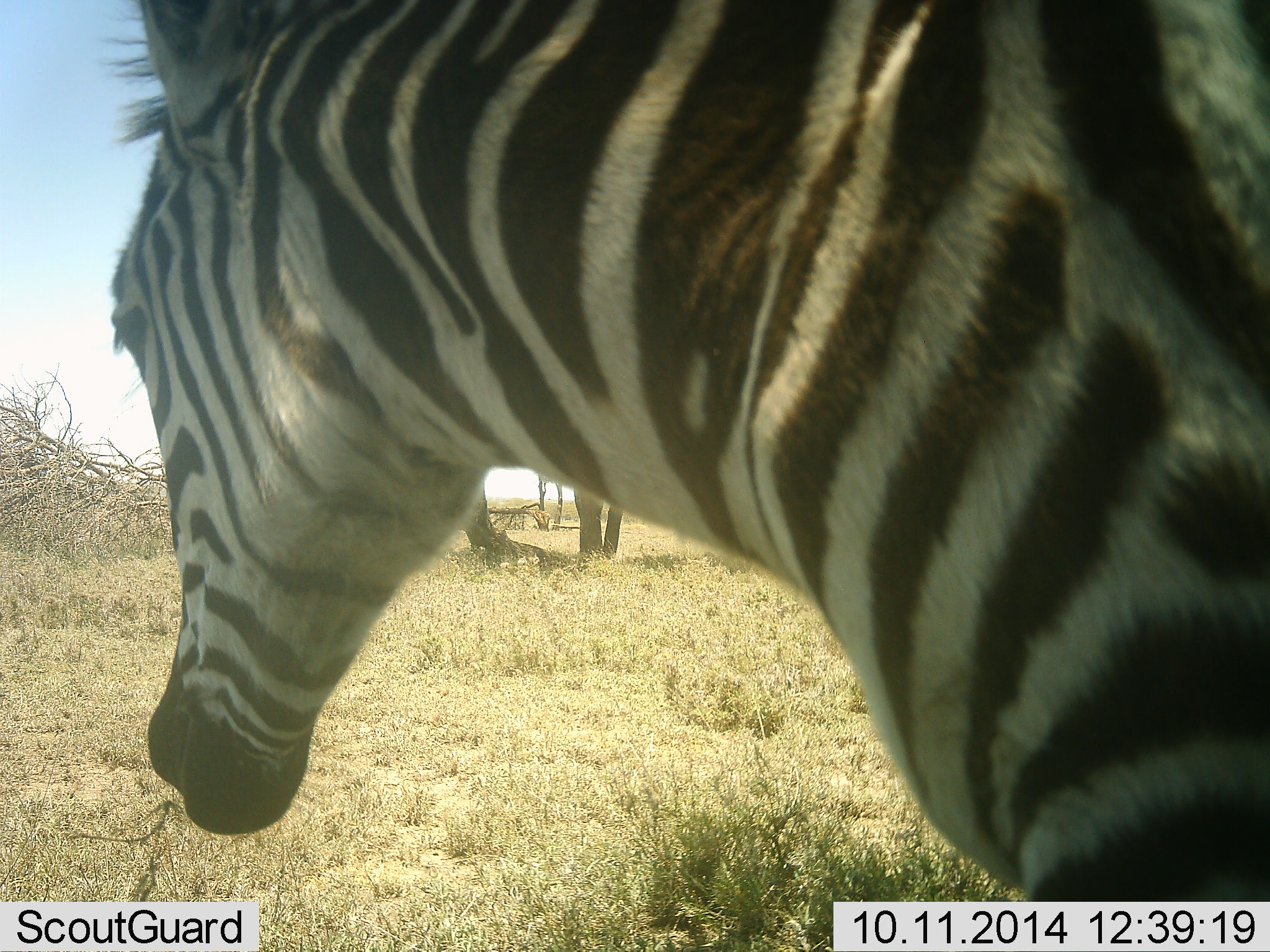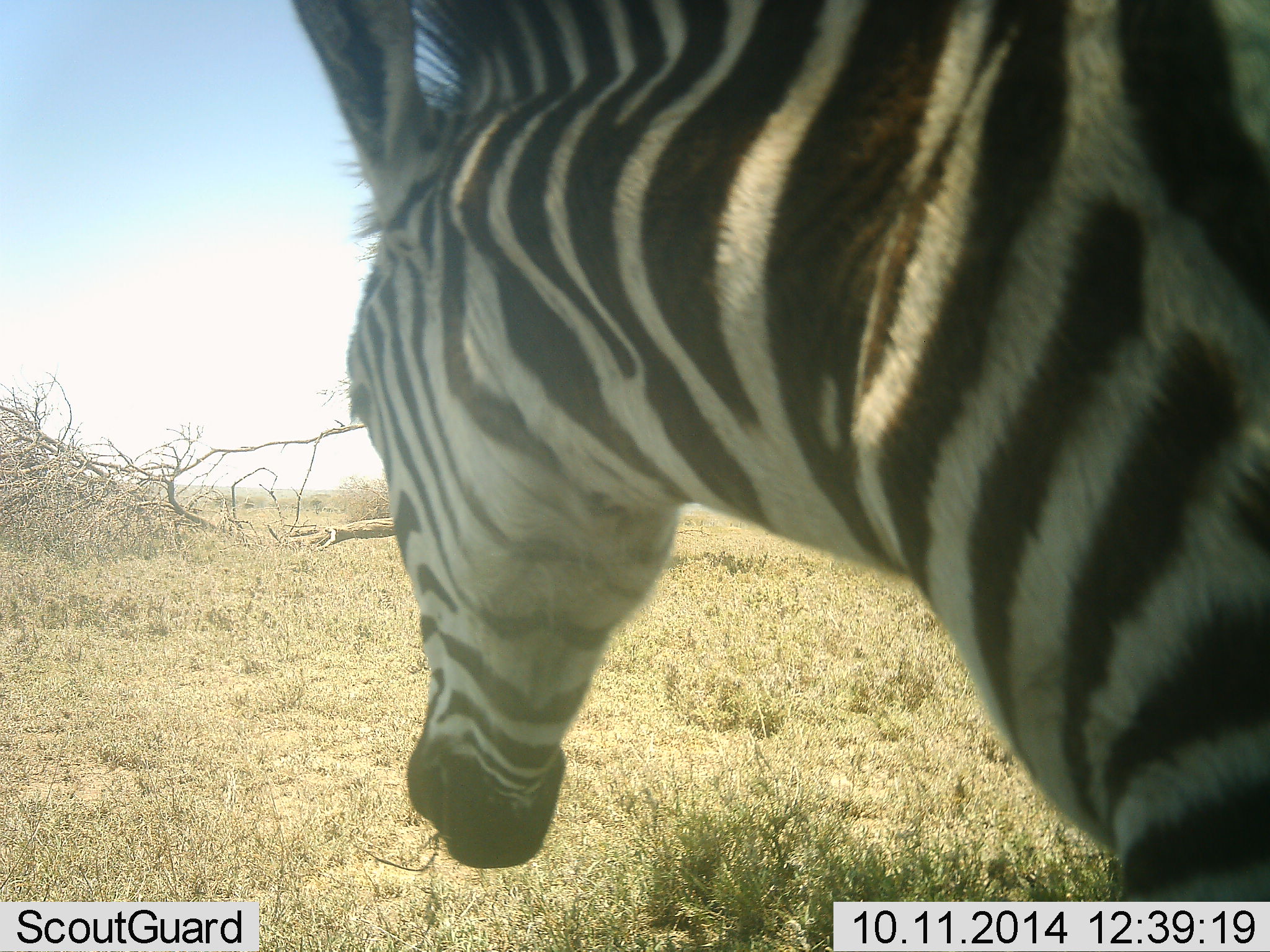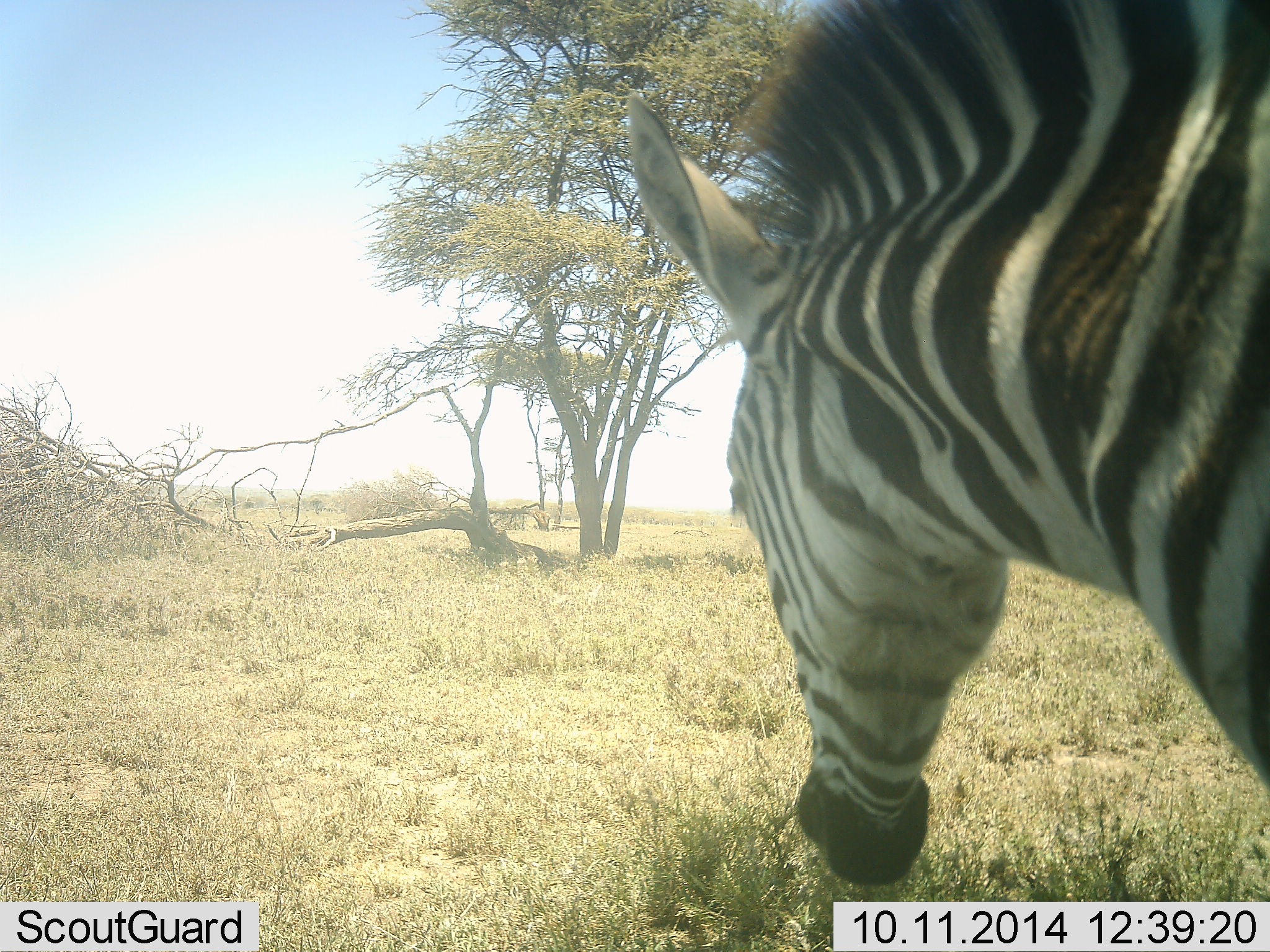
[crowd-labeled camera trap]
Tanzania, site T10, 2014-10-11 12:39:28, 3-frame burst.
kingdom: Animalia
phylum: Chordata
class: Mammalia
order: Perissodactyla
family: Equidae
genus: Equus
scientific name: Equus quagga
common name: plains zebra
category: zebra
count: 1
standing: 30%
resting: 0%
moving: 70%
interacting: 0%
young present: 0%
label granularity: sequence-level